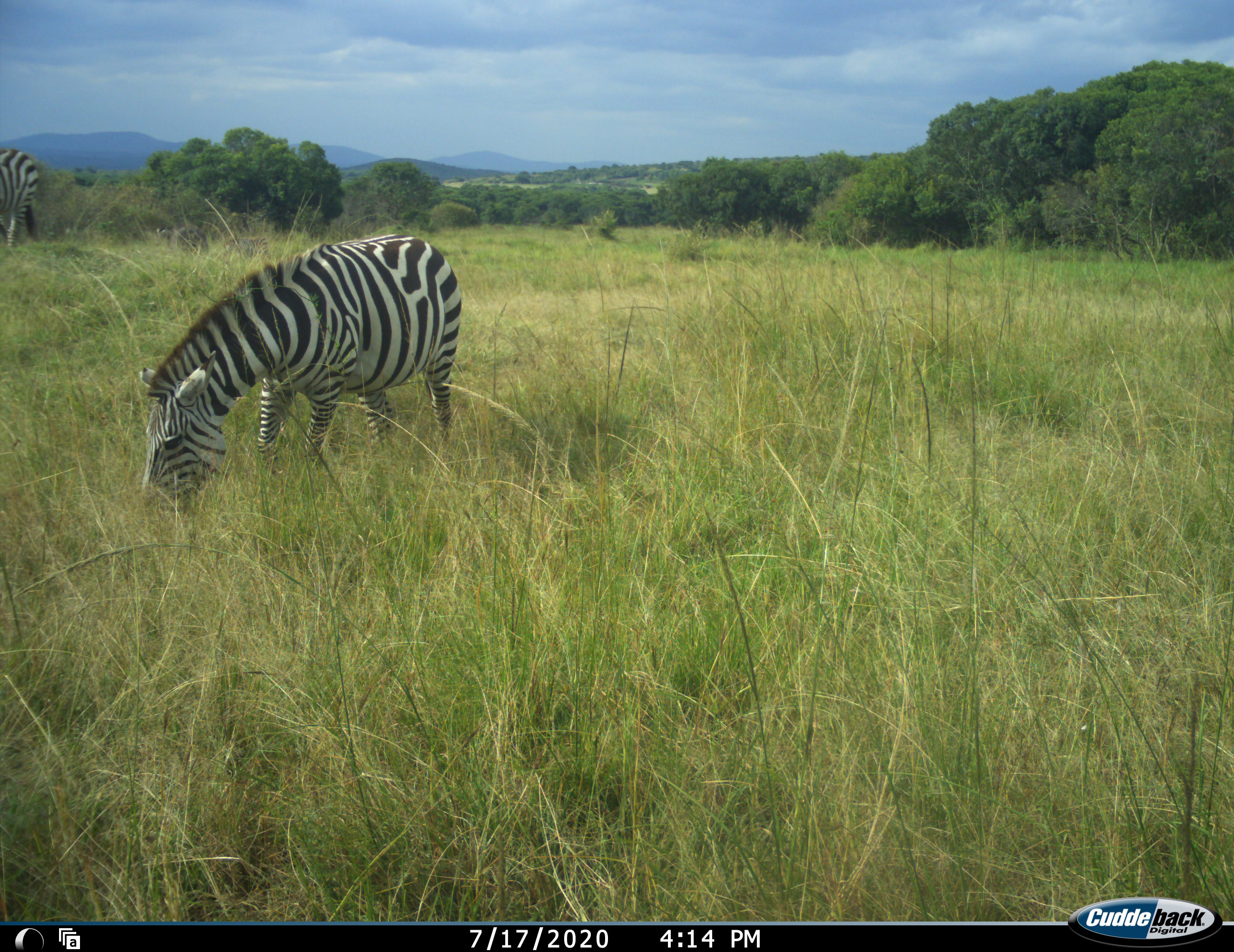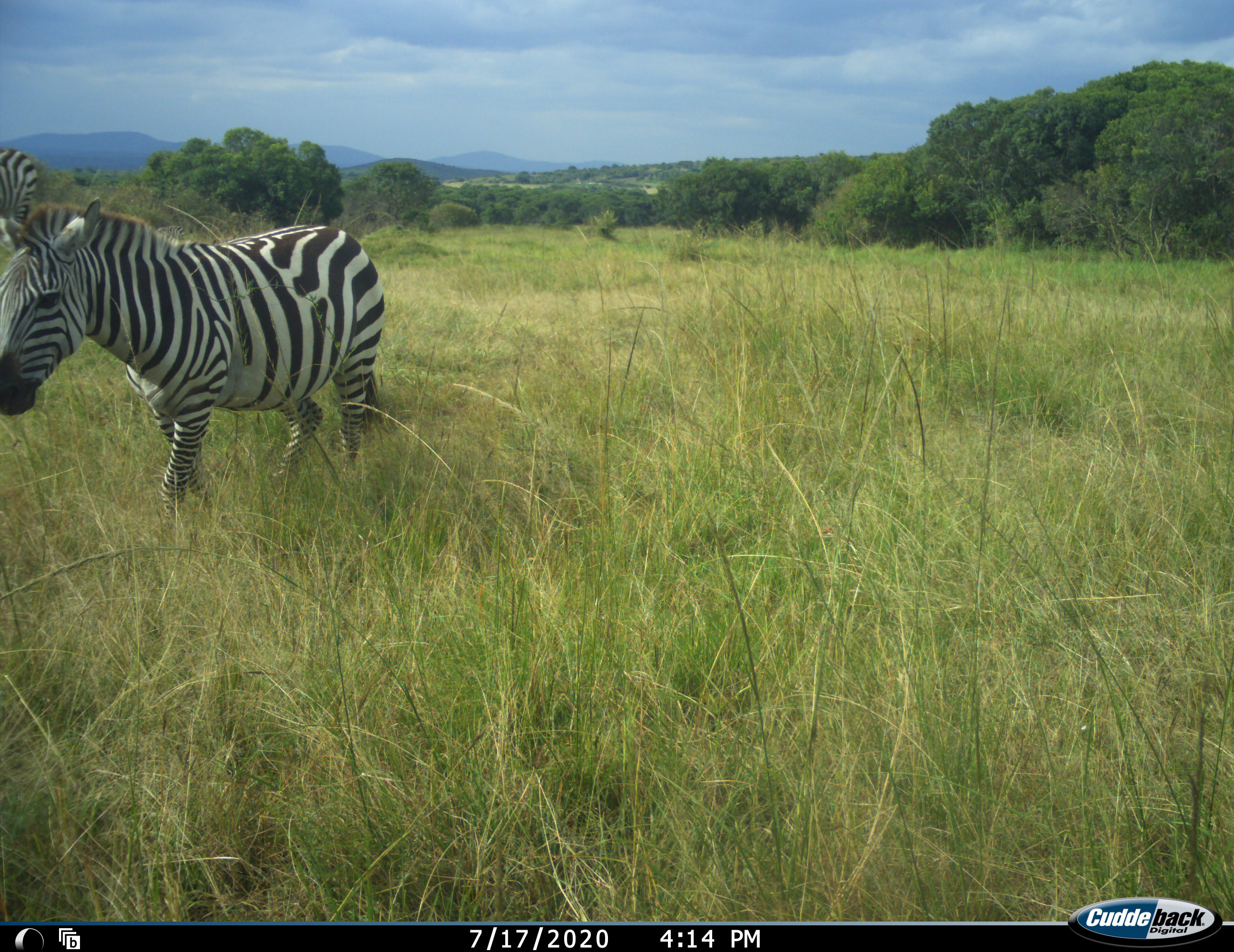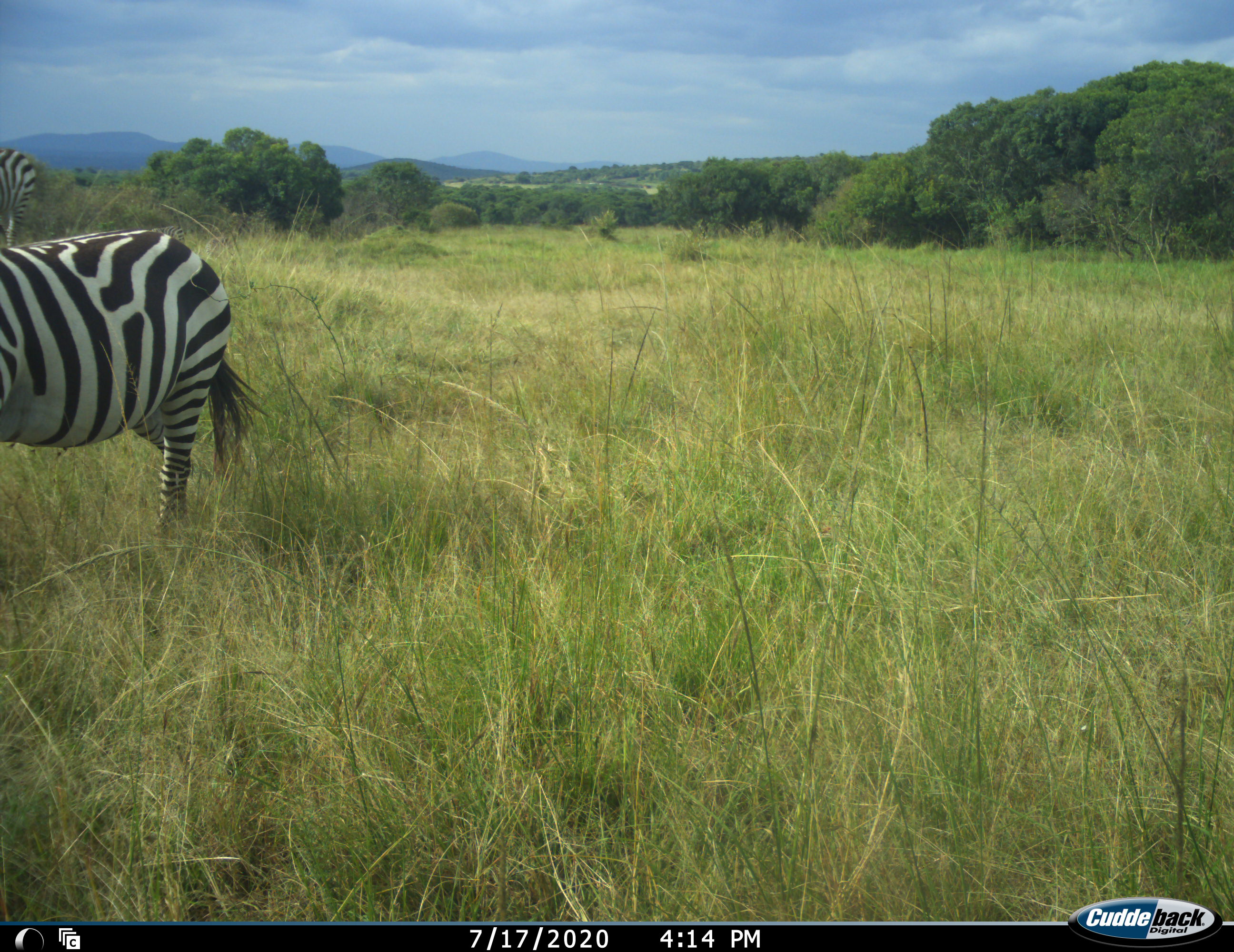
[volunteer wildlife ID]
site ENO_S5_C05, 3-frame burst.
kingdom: Animalia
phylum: Chordata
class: Mammalia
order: Perissodactyla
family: Equidae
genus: Equus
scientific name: Equus quagga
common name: plains zebra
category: zebraplains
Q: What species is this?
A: Zebraplains (plains zebra) (Equus quagga).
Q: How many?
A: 1.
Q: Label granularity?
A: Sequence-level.